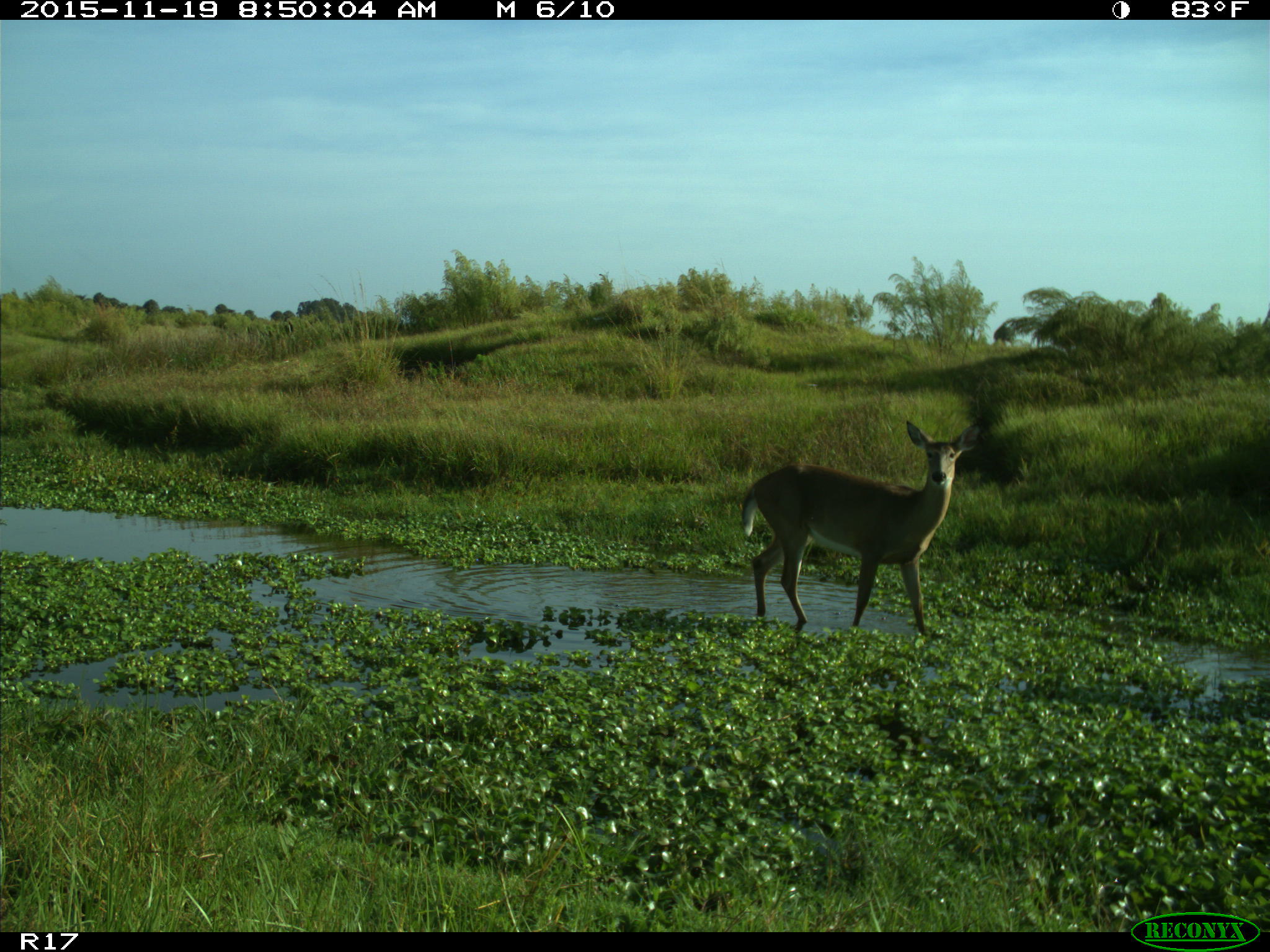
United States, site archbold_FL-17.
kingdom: Animalia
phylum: Chordata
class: Mammalia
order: Artiodactyla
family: Cervidae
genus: Odocoileus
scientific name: Odocoileus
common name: deer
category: unidentified deer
Unidentified deer (deer) (Odocoileus).